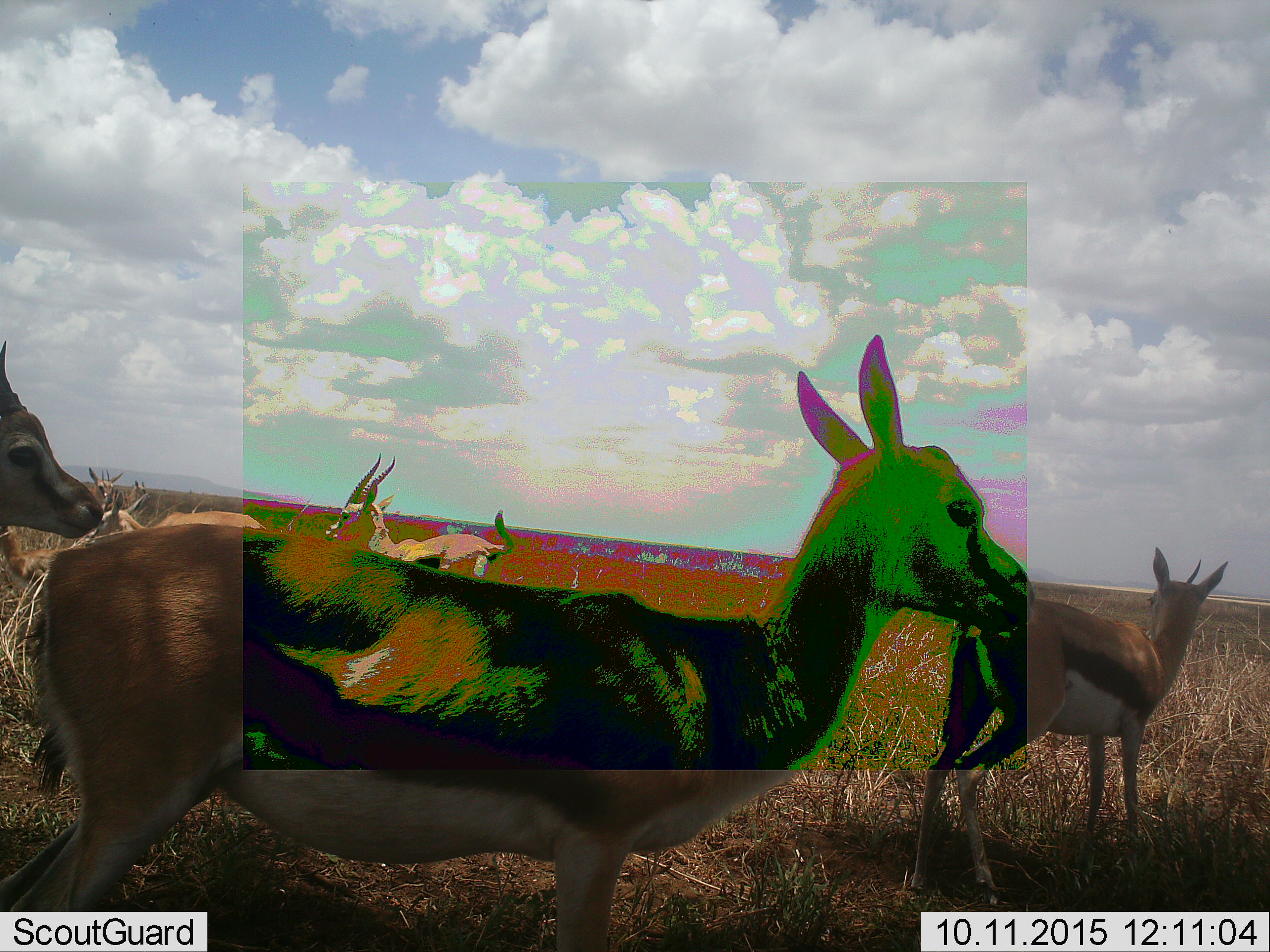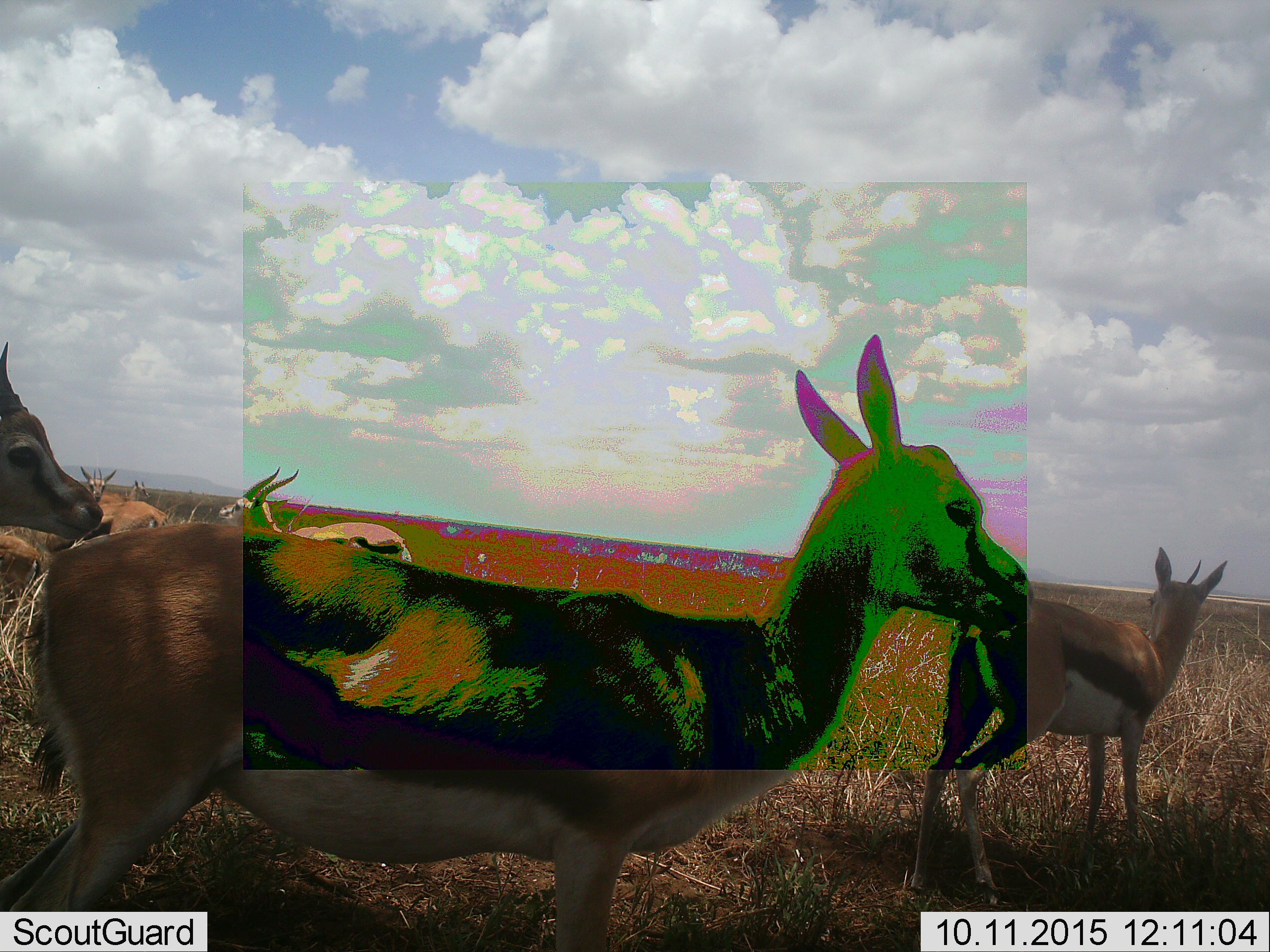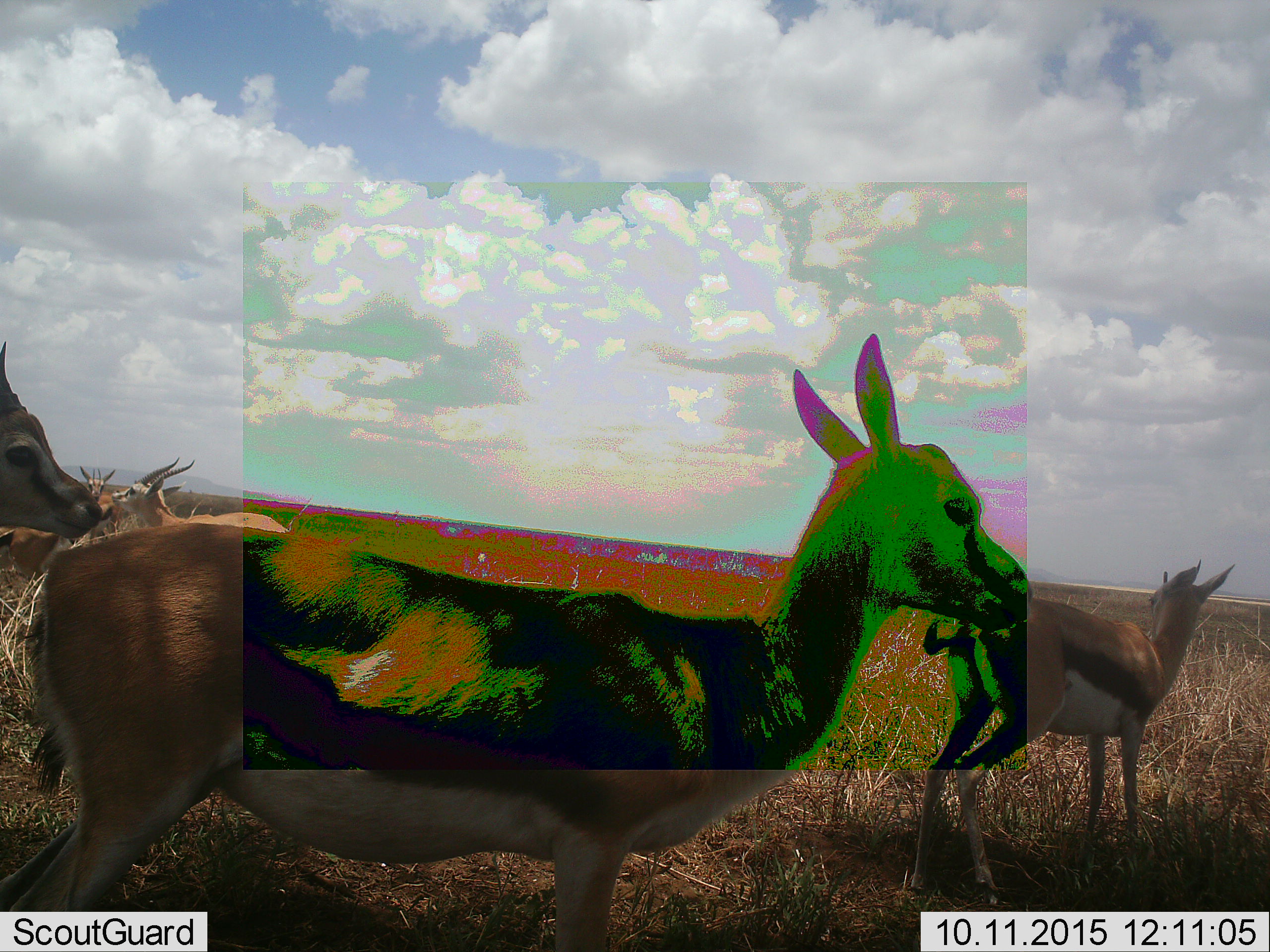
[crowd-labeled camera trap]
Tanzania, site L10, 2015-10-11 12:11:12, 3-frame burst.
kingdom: Animalia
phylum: Chordata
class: Mammalia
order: Artiodactyla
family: Bovidae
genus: Eudorcas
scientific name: Eudorcas thomsonii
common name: thomson's gazelle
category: gazellethomsons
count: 8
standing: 100%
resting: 0%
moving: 44%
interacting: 0%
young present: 11%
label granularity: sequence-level